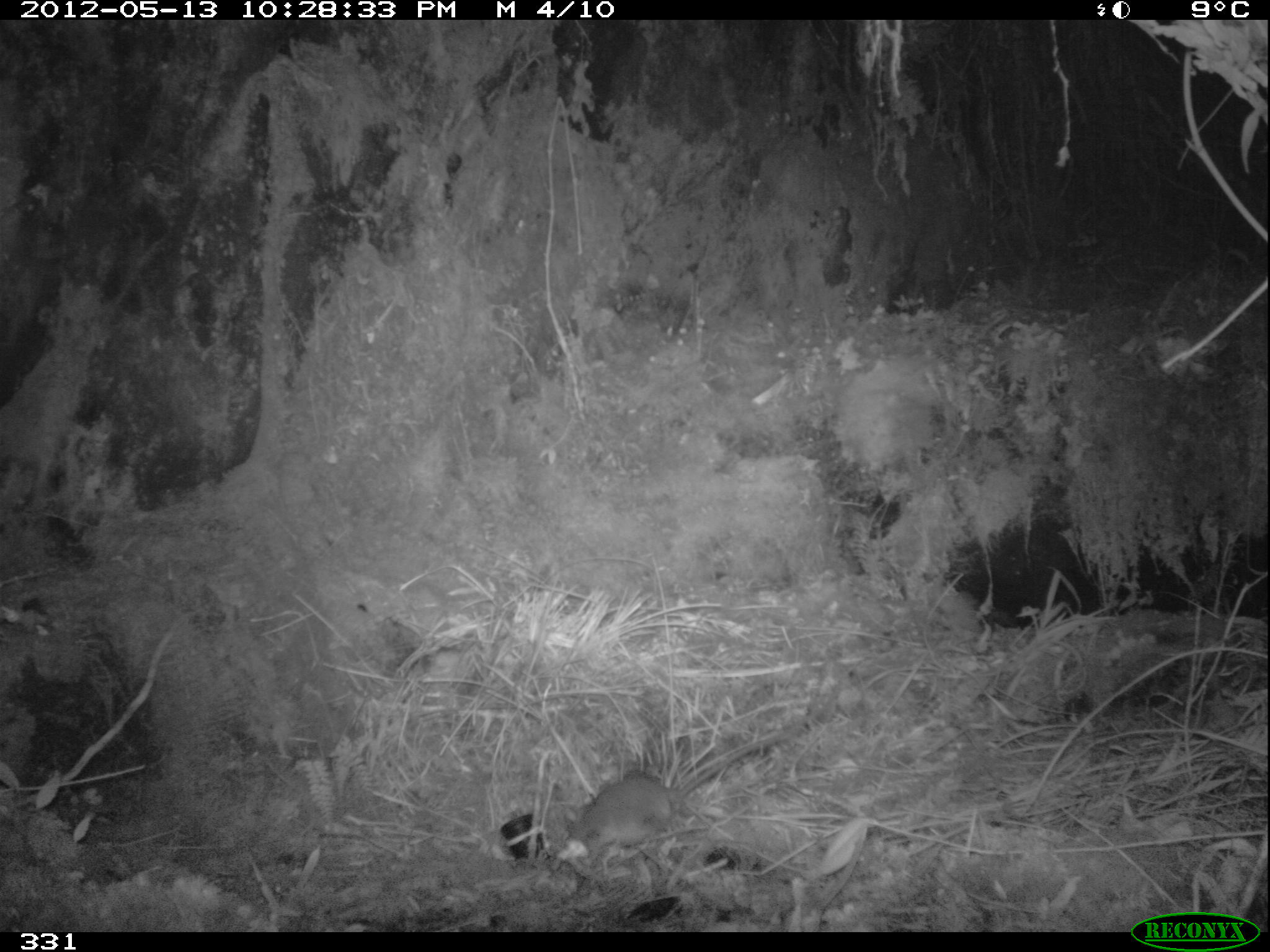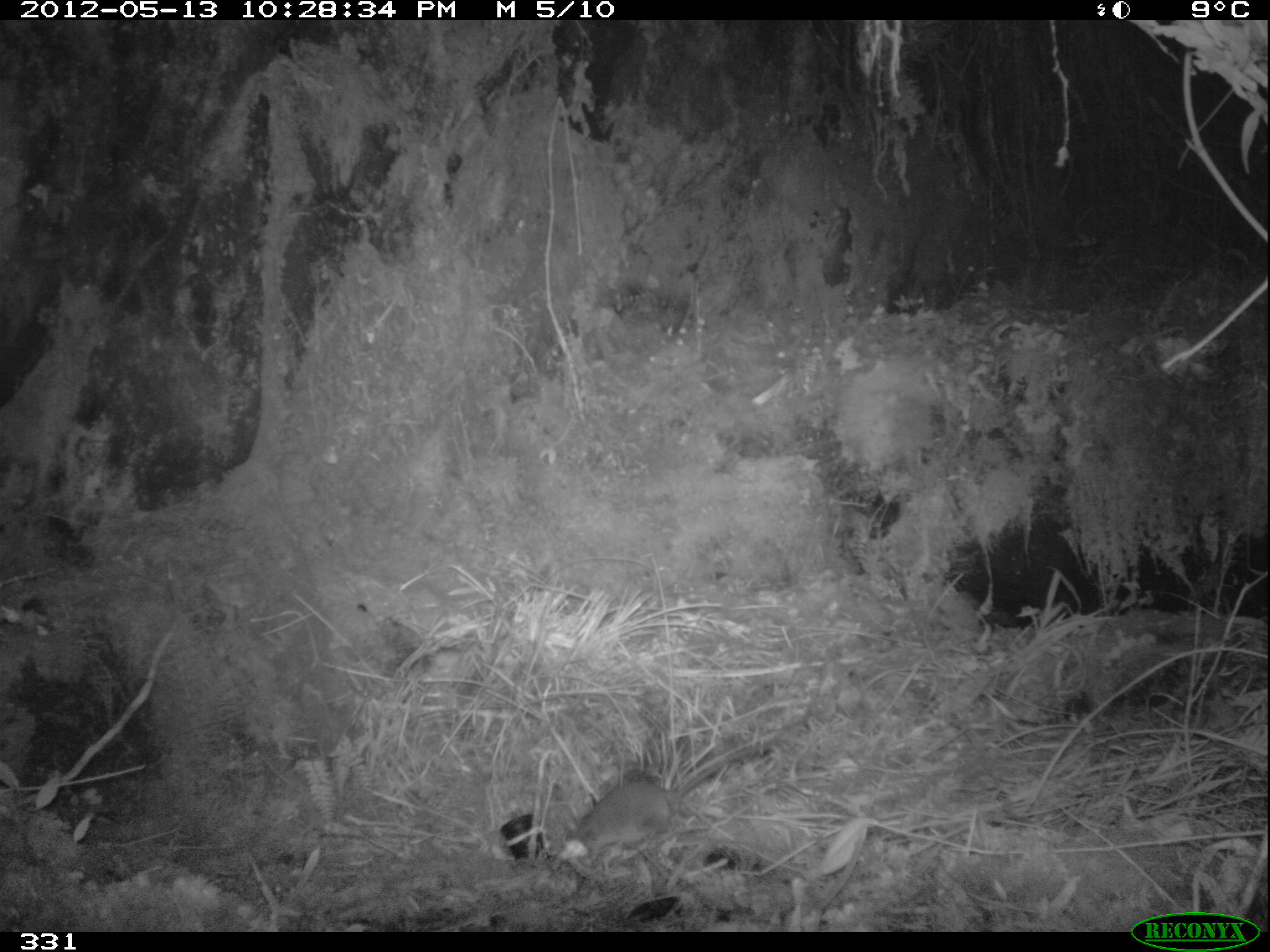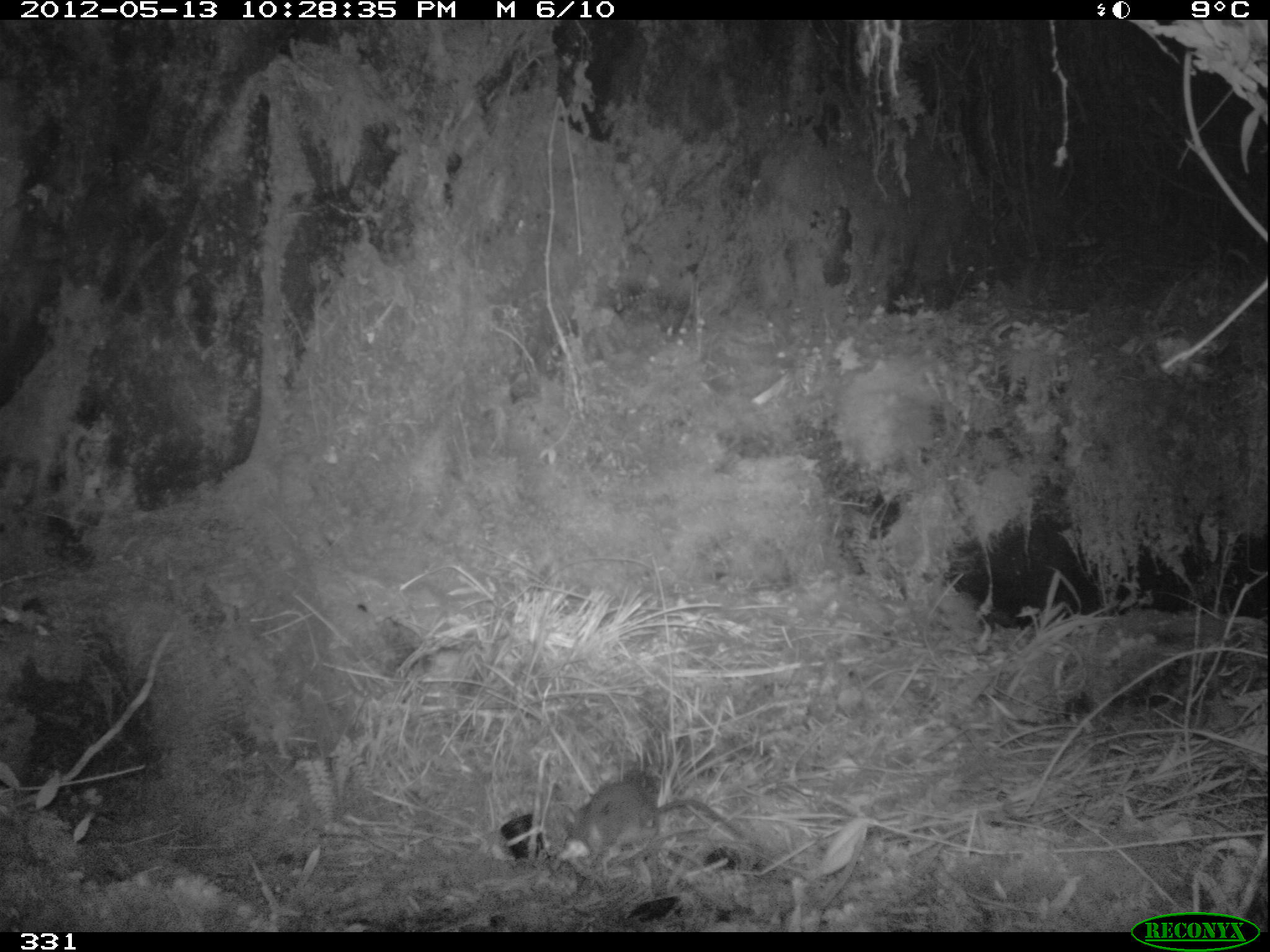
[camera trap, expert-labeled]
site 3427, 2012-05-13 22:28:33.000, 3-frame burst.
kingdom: Animalia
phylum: Chordata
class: Mammalia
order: Rodentia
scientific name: Rodentia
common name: rodents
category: unknown rodent